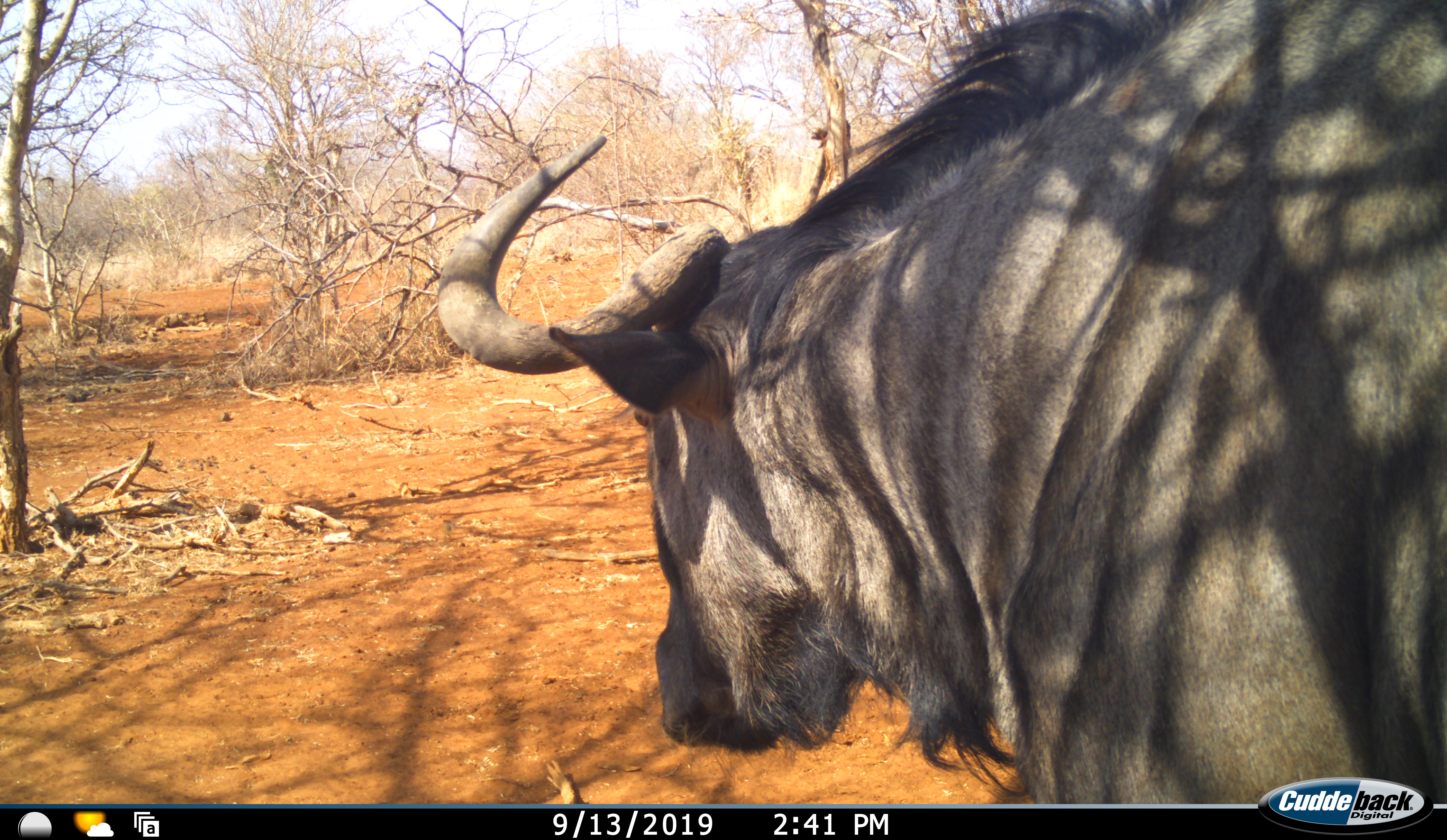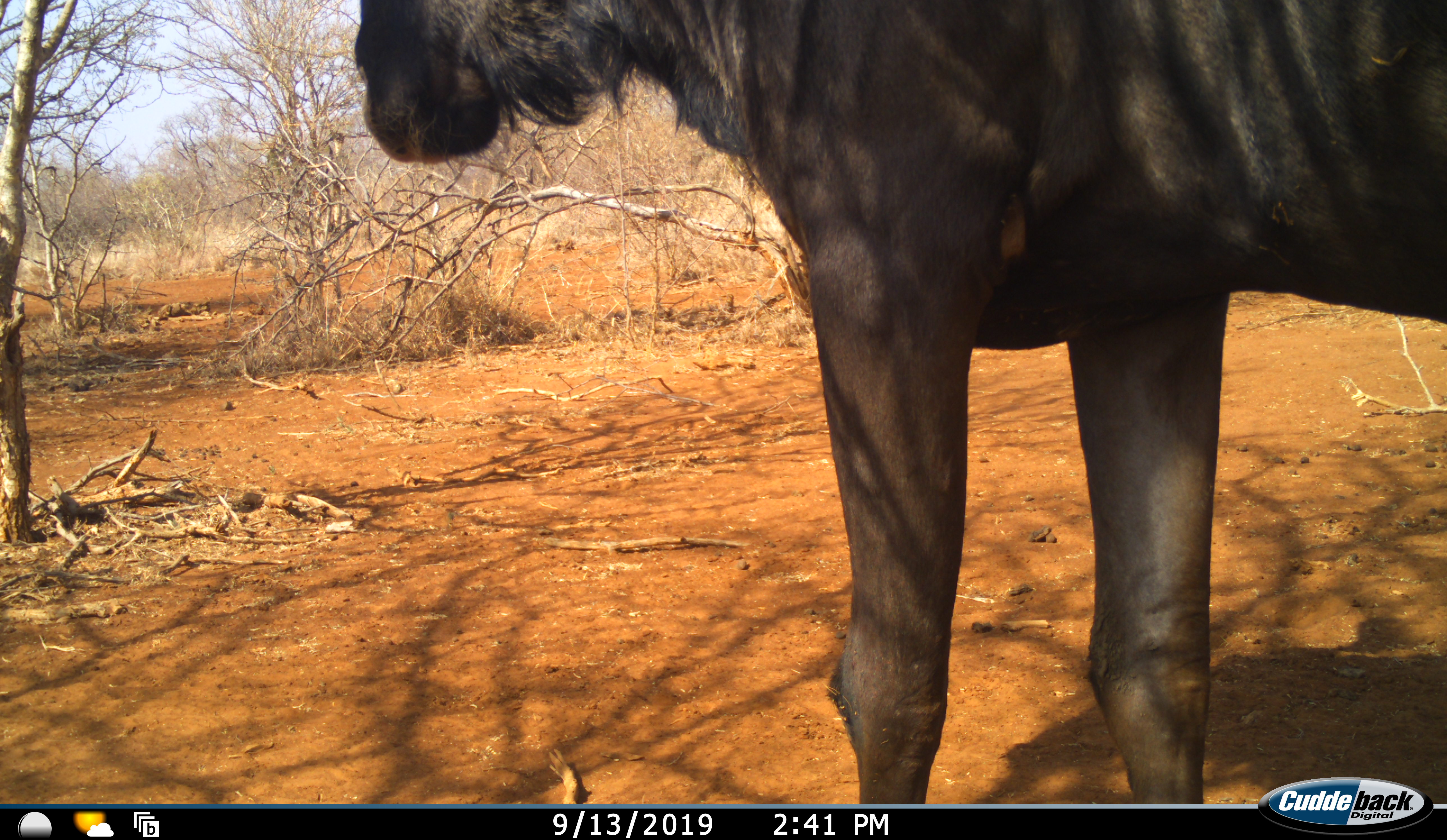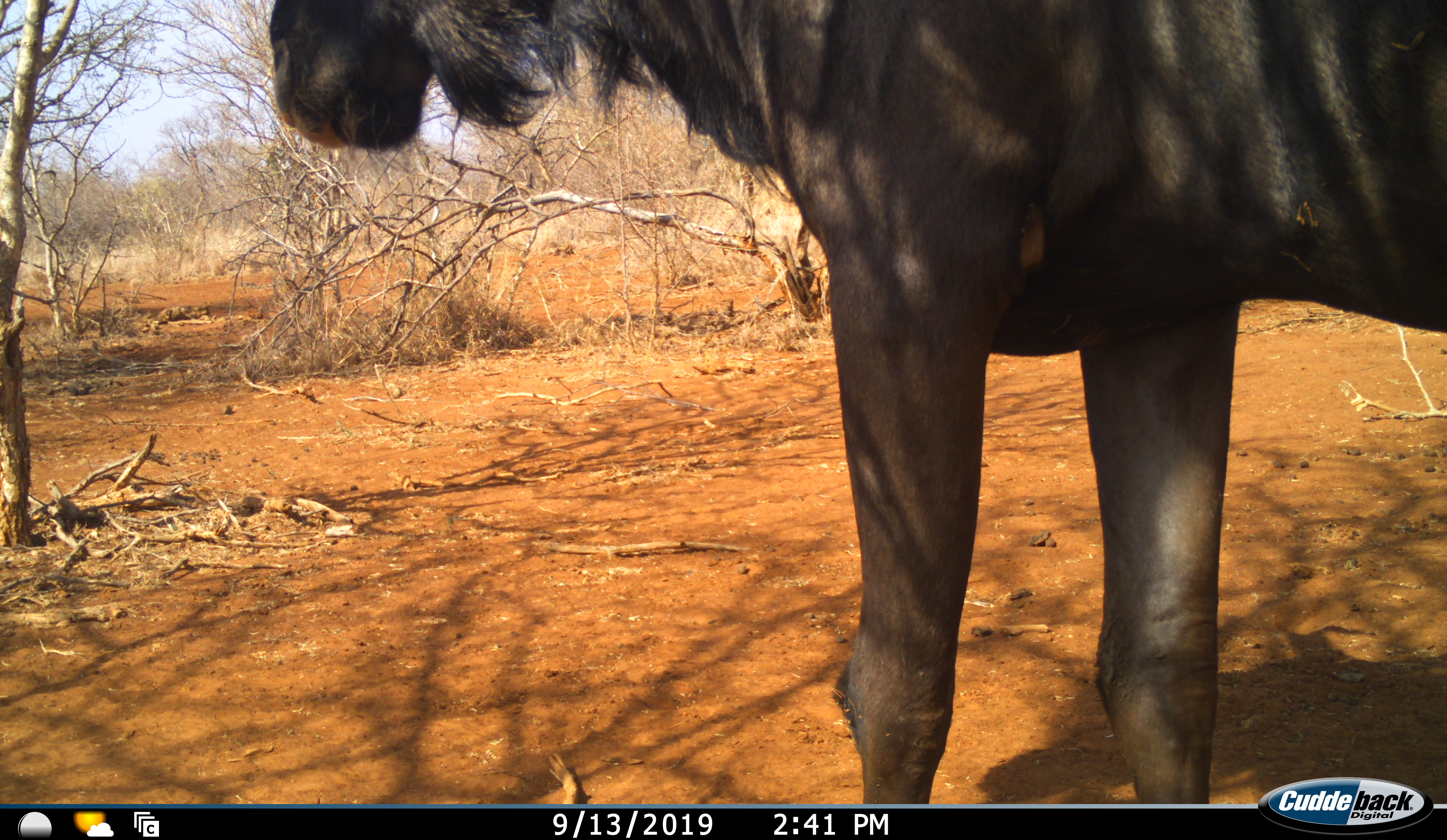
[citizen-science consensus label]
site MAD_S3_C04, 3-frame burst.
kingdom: Animalia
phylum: Chordata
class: Mammalia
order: Artiodactyla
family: Bovidae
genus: Connochaetes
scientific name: Connochaetes taurinus taurinus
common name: blue wildebeest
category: wildebeestblue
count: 1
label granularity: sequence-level